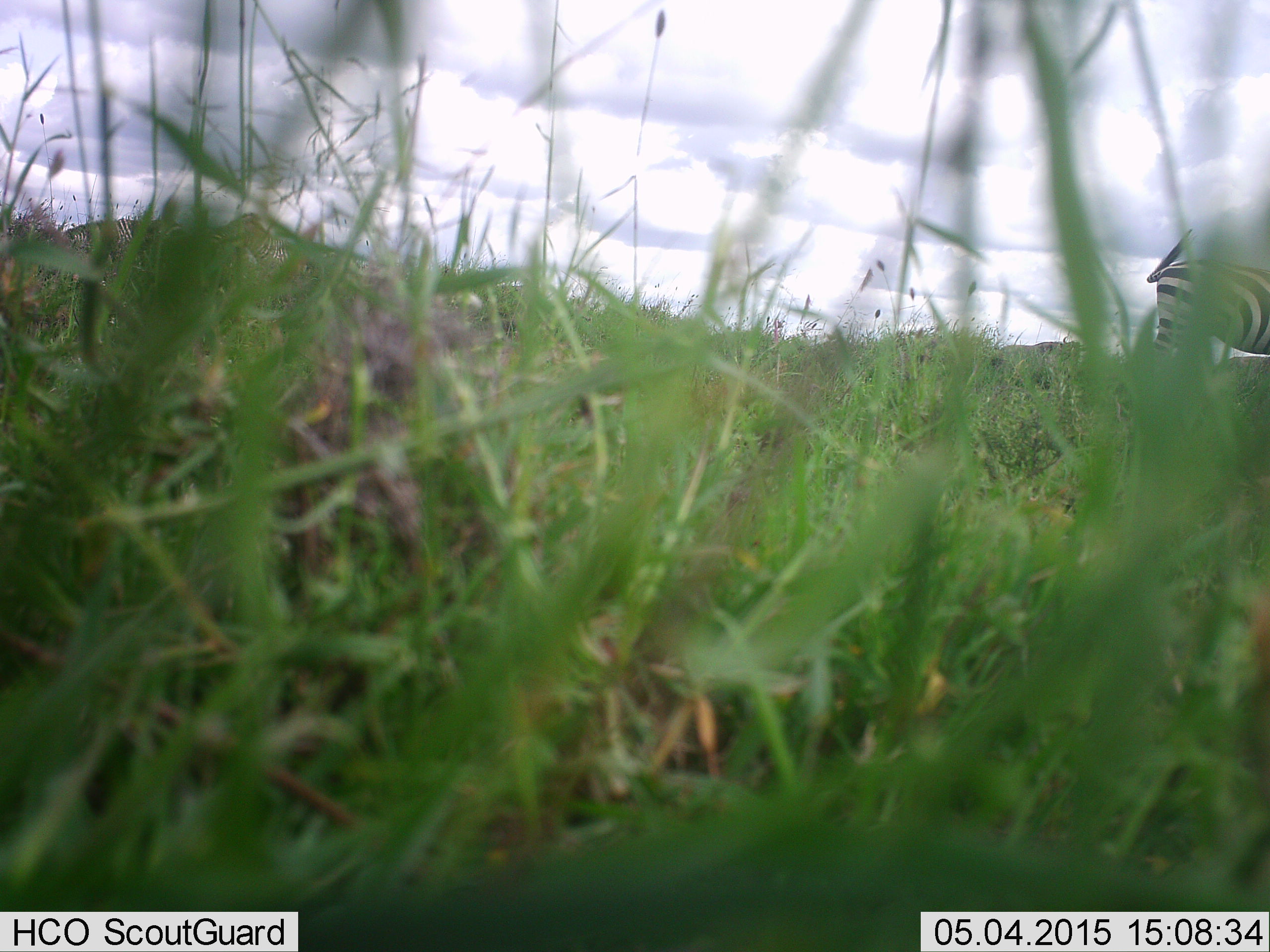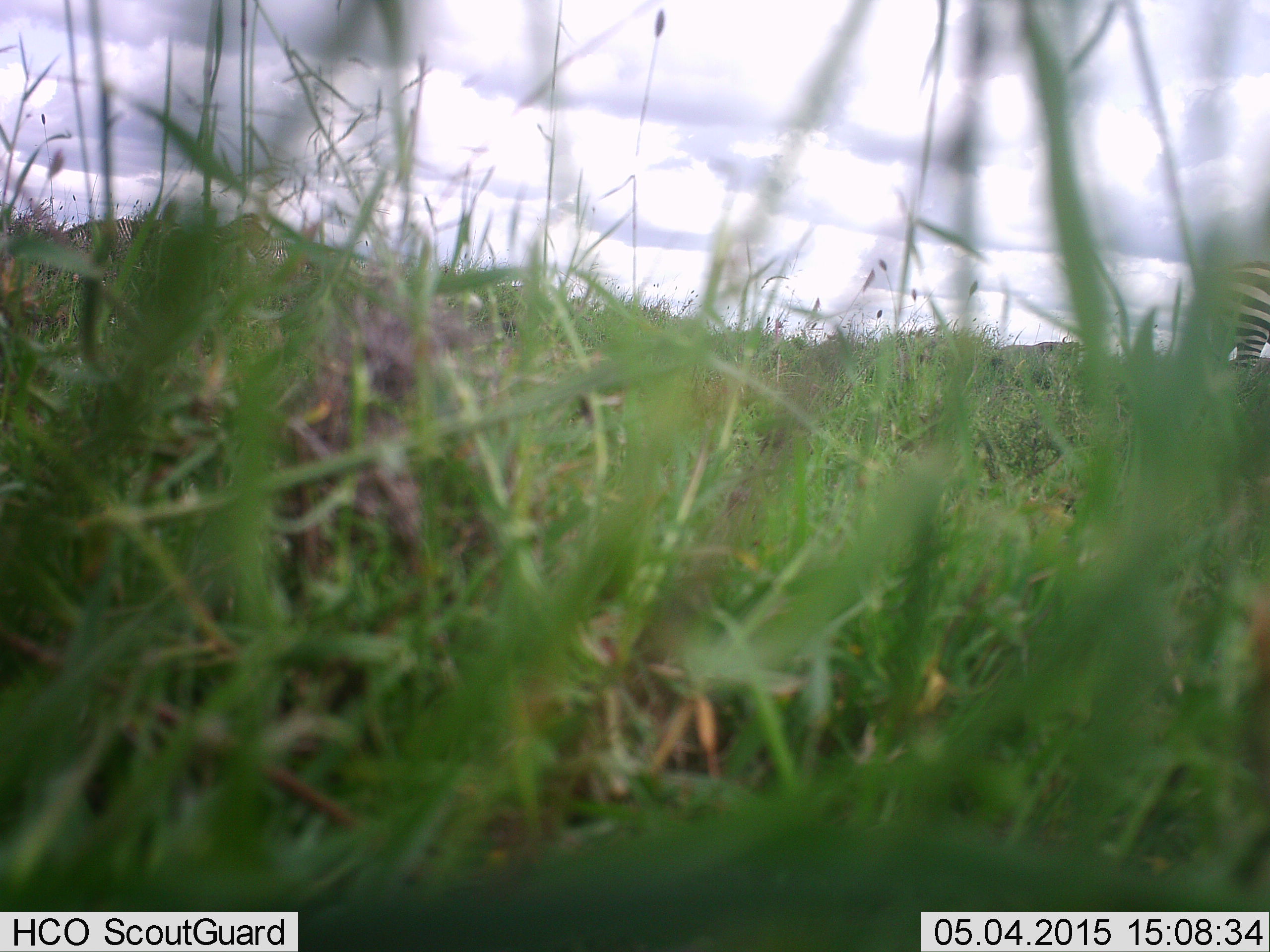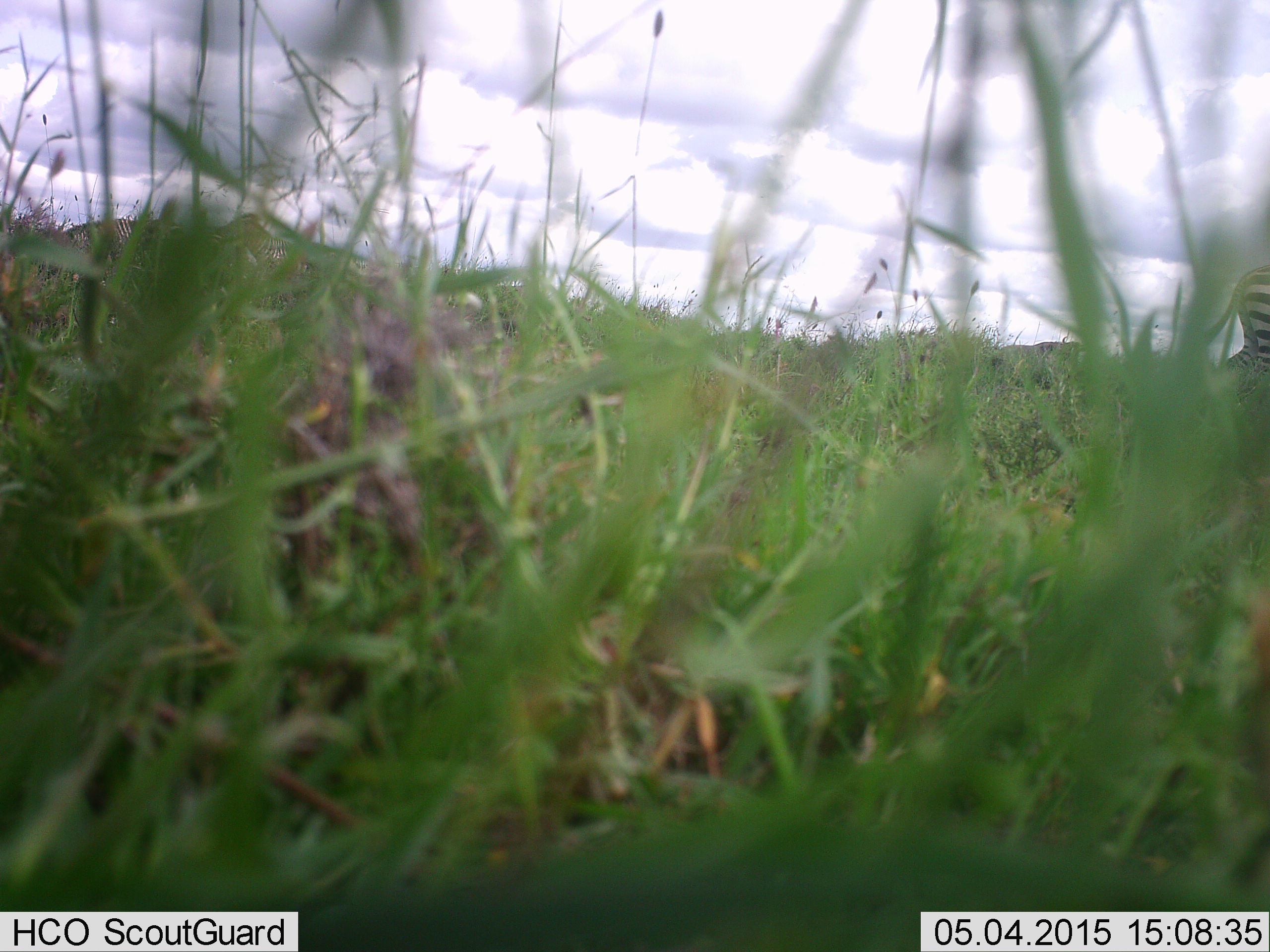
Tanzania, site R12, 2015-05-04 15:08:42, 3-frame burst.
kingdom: Animalia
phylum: Chordata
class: Mammalia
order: Perissodactyla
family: Equidae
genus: Equus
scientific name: Equus quagga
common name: plains zebra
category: zebra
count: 1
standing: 36%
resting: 0%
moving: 82%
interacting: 0%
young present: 0%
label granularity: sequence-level